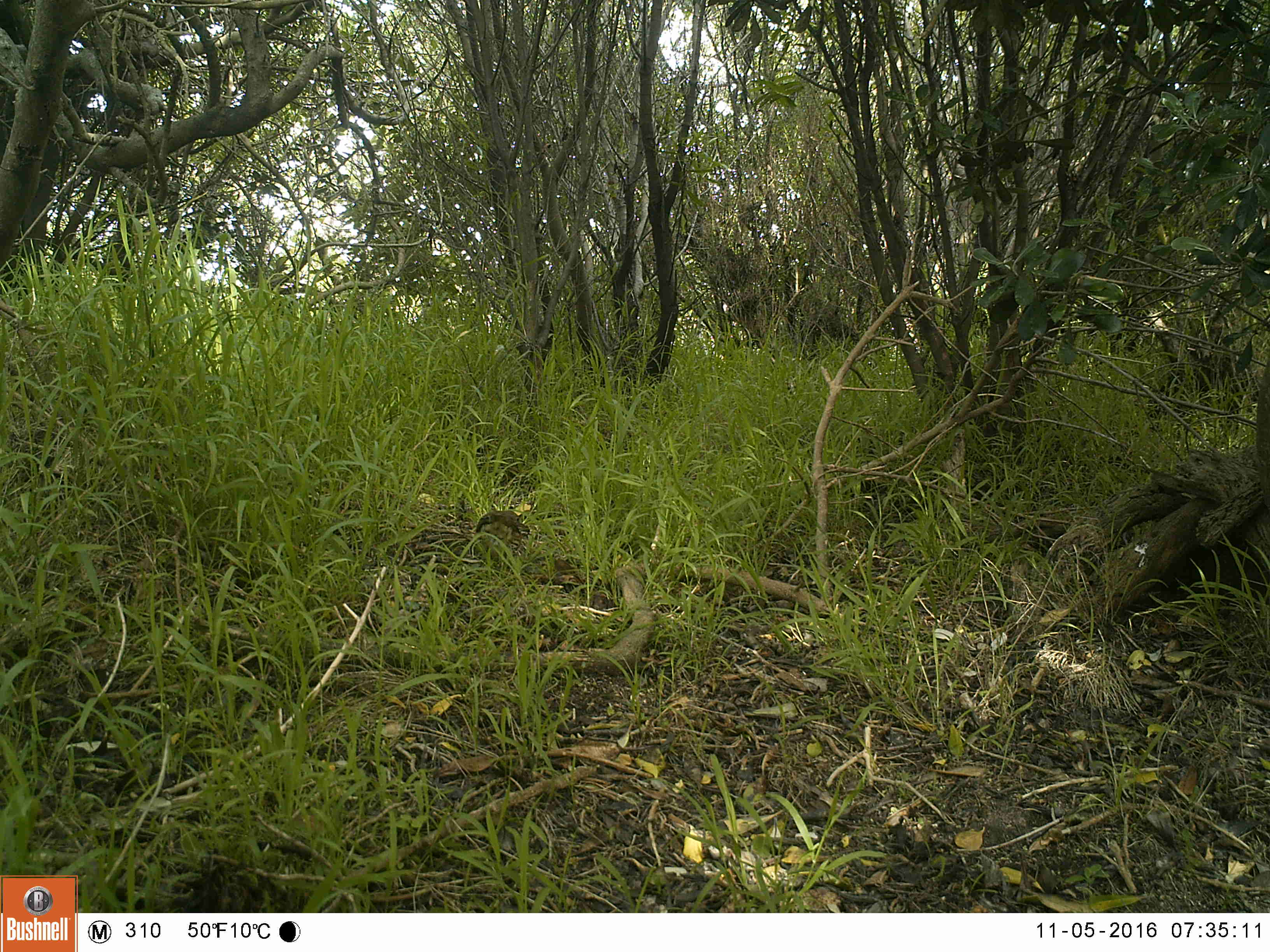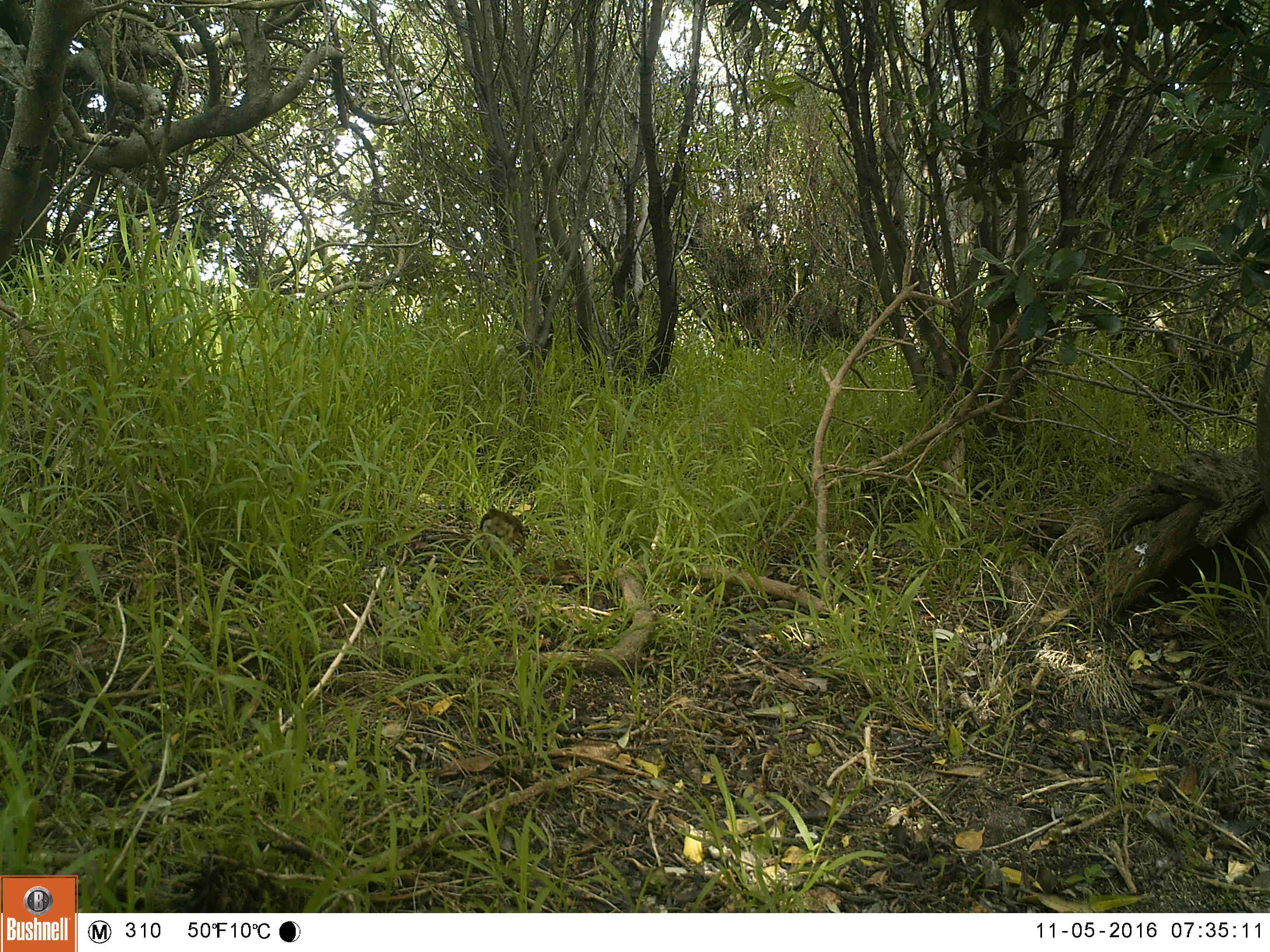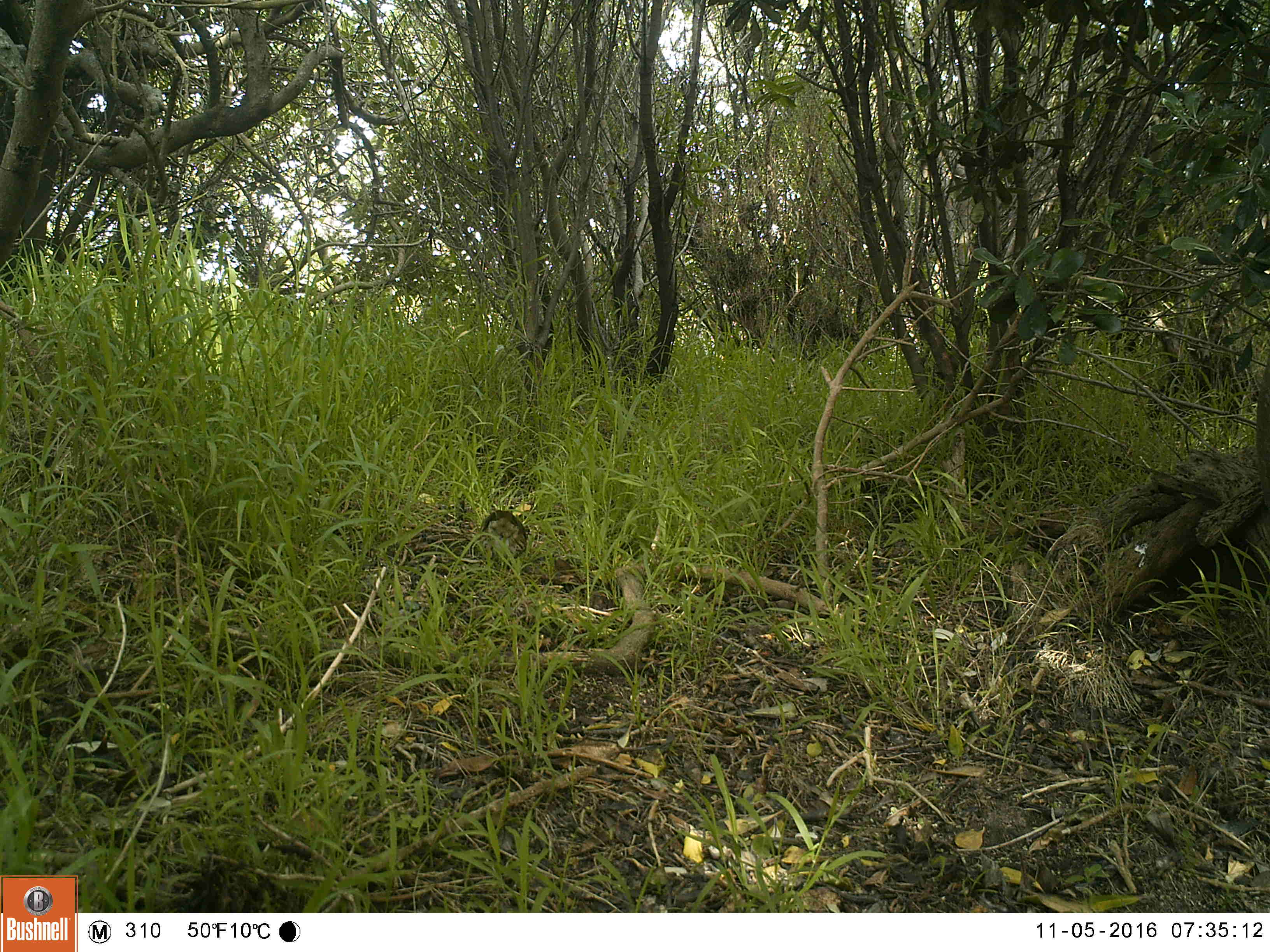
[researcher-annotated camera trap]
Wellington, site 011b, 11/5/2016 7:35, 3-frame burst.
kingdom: Animalia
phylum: Chordata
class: Aves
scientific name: Aves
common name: bird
Bird (Aves).